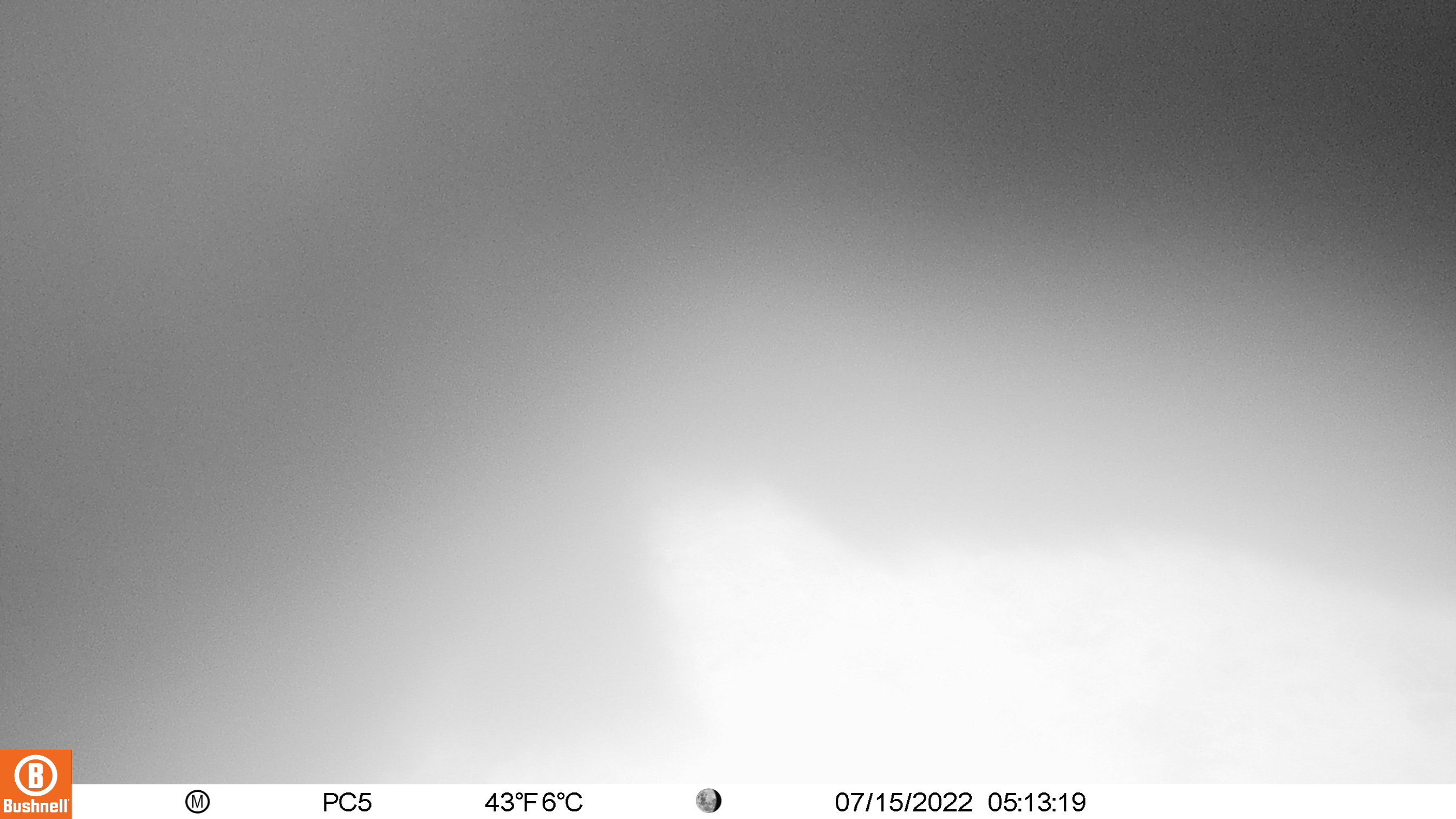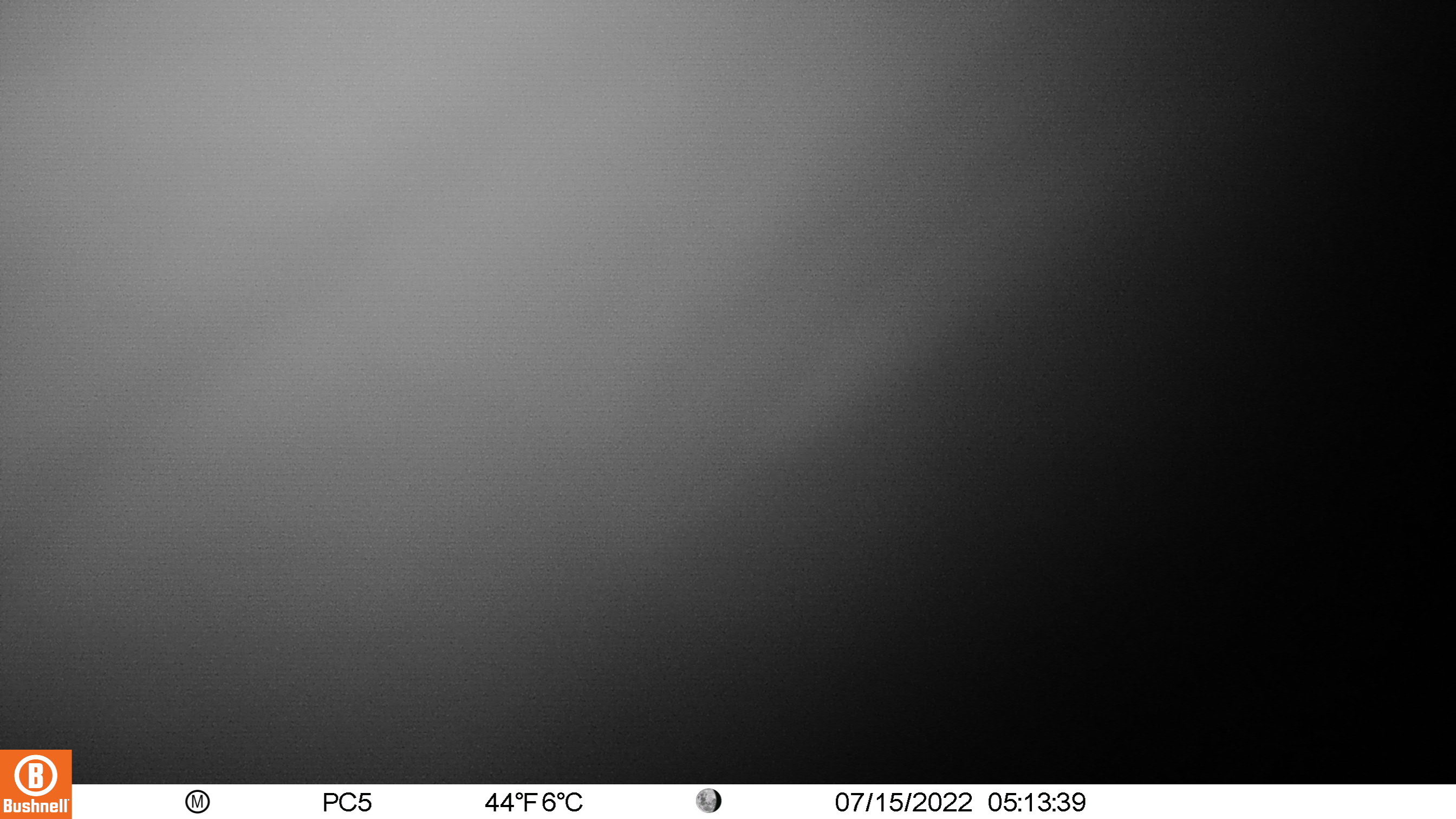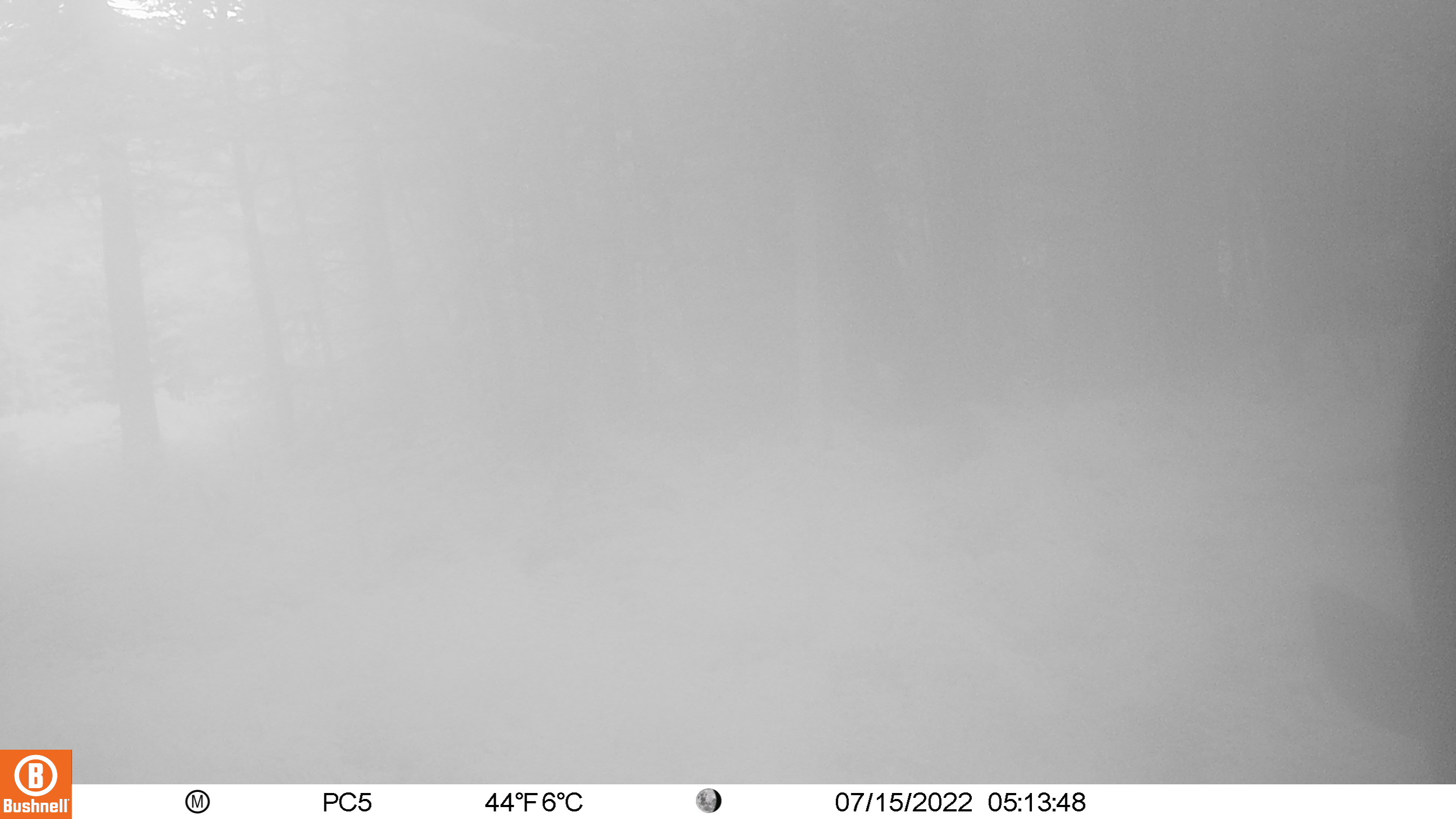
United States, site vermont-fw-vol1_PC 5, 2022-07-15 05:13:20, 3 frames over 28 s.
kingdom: Animalia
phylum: Chordata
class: Mammalia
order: Artiodactyla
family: Cervidae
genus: Alces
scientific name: Alces alces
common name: moose